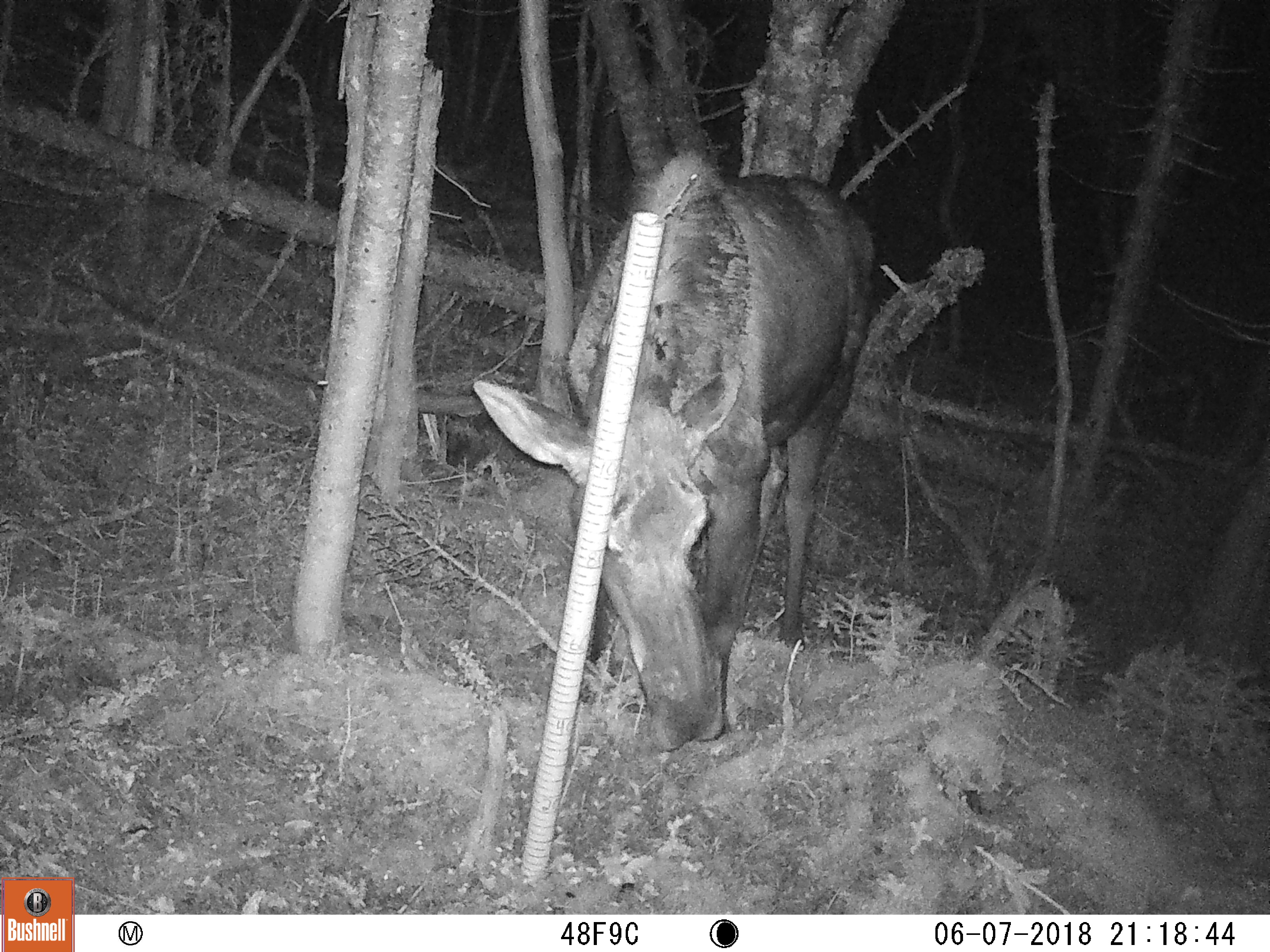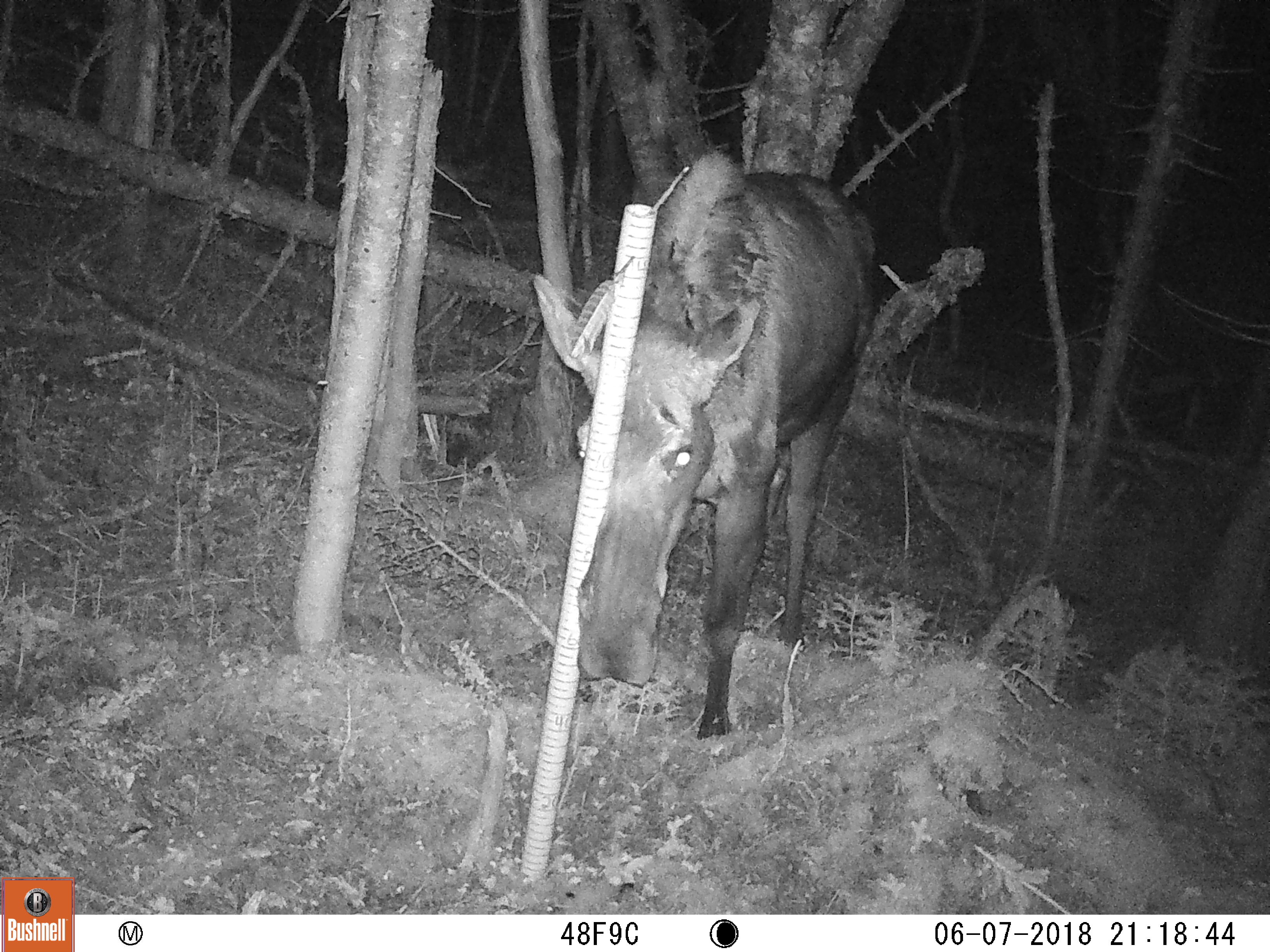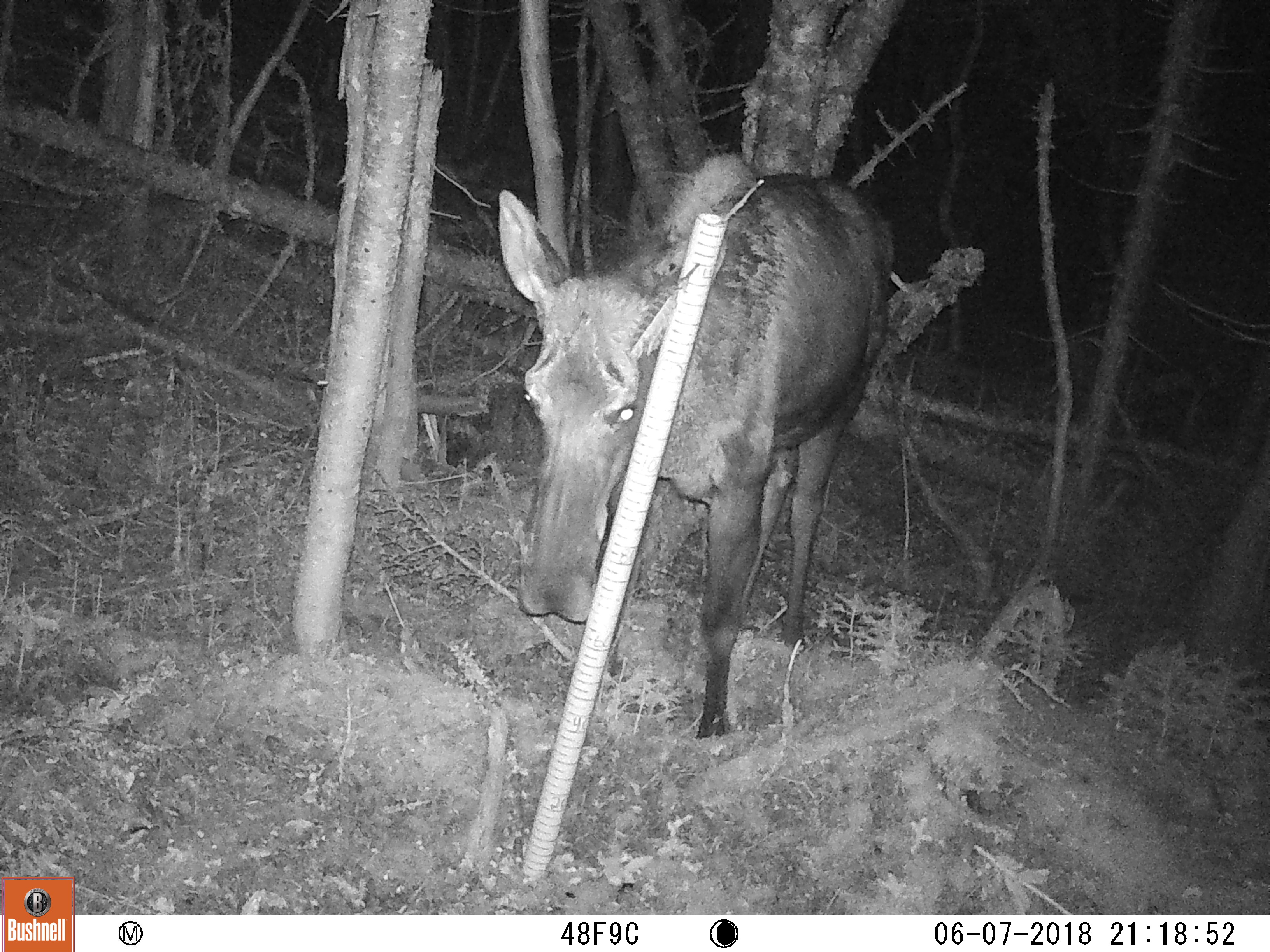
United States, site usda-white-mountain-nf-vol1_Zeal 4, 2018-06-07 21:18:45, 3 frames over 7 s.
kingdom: Animalia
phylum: Chordata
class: Mammalia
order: Artiodactyla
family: Cervidae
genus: Alces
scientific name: Alces alces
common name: moose